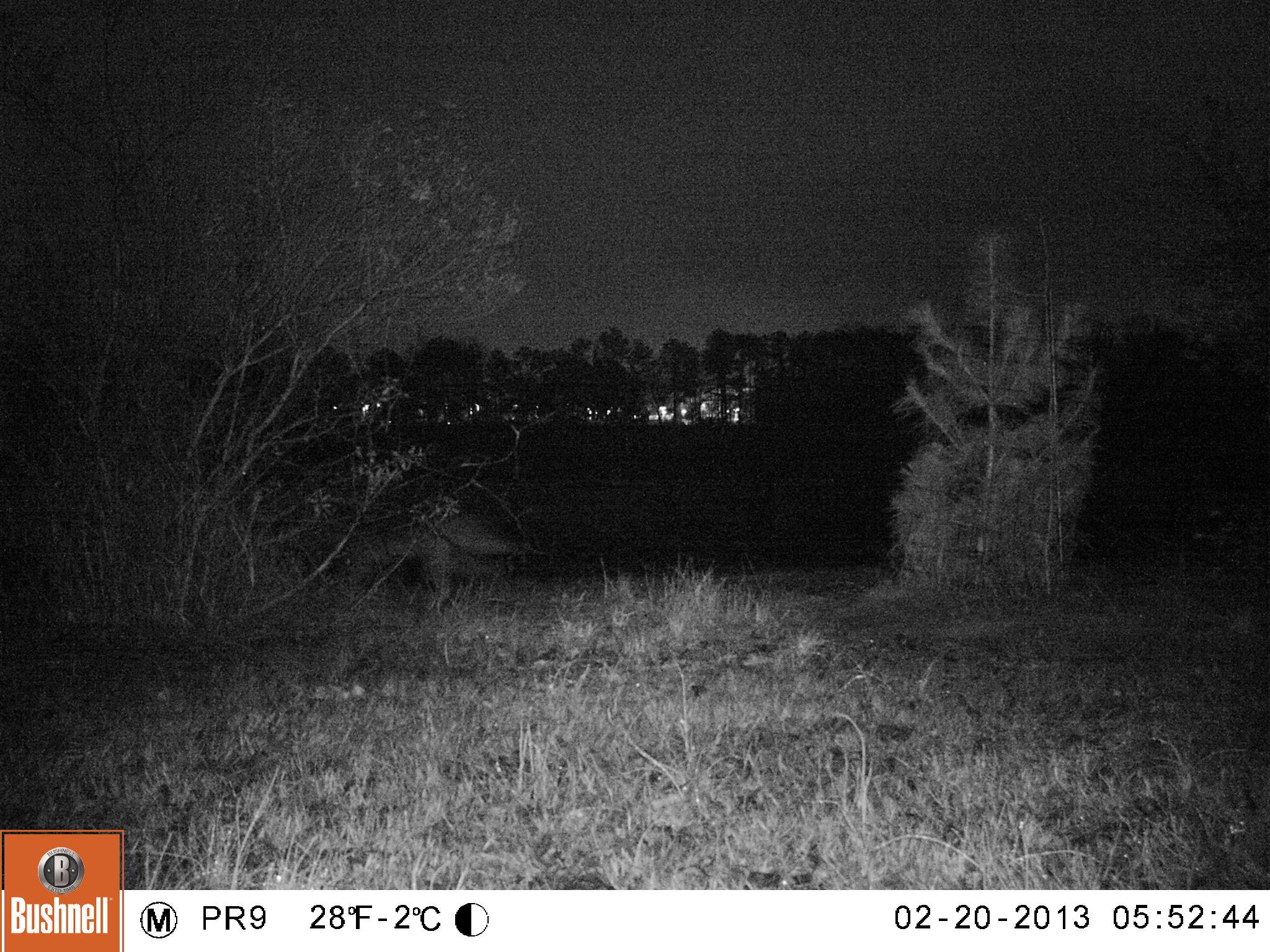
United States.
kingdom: Animalia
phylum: Chordata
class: Mammalia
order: Carnivora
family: Canidae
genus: Canis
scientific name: Canis latrans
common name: coyote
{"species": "Coyote (Canis latrans)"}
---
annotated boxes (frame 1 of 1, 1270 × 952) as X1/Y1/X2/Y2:
Coyote: 336/486/528/620